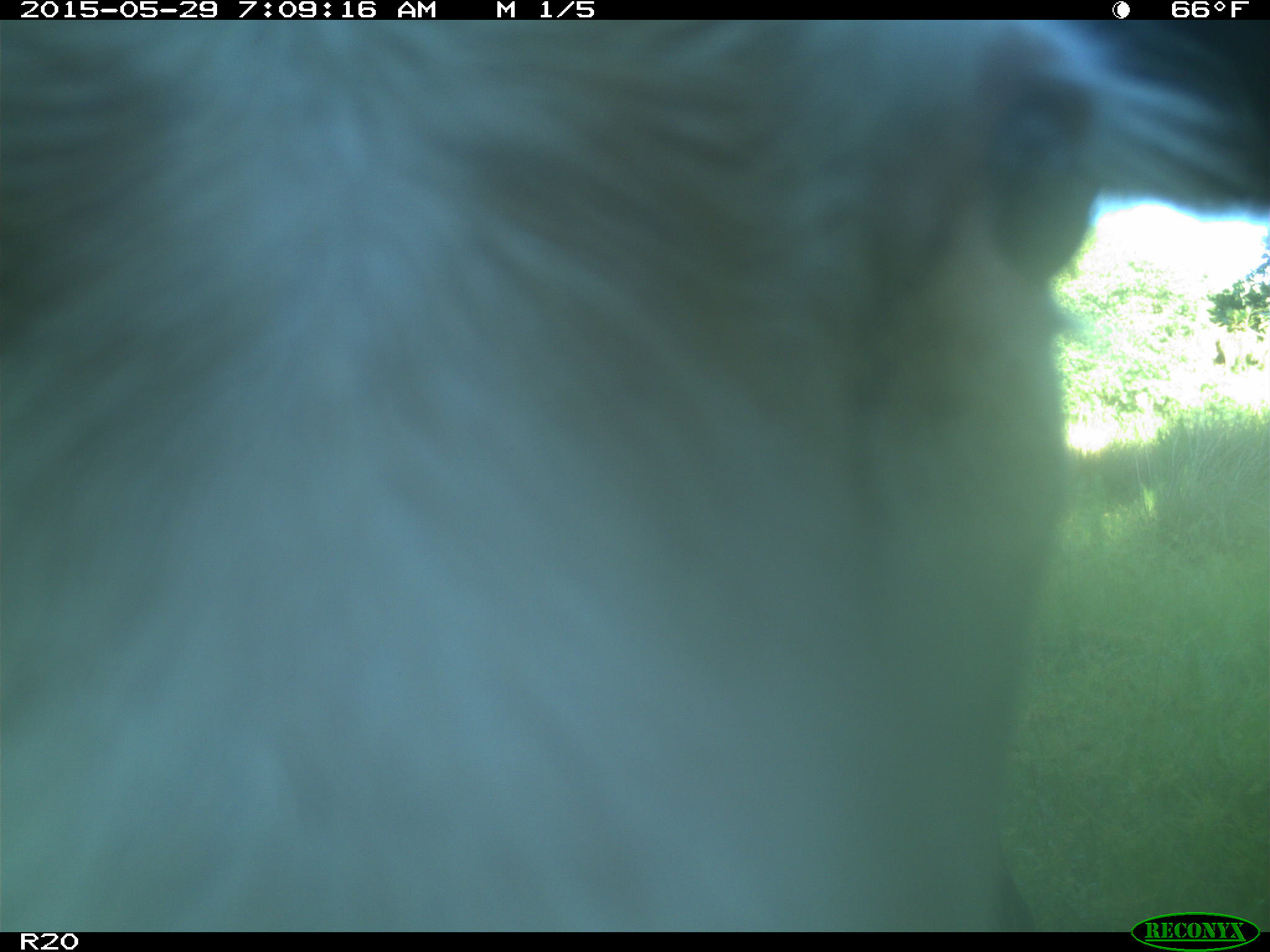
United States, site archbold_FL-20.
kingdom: Animalia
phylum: Chordata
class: Mammalia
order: Artiodactyla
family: Bovidae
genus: Bos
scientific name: Bos taurus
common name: domestic cow